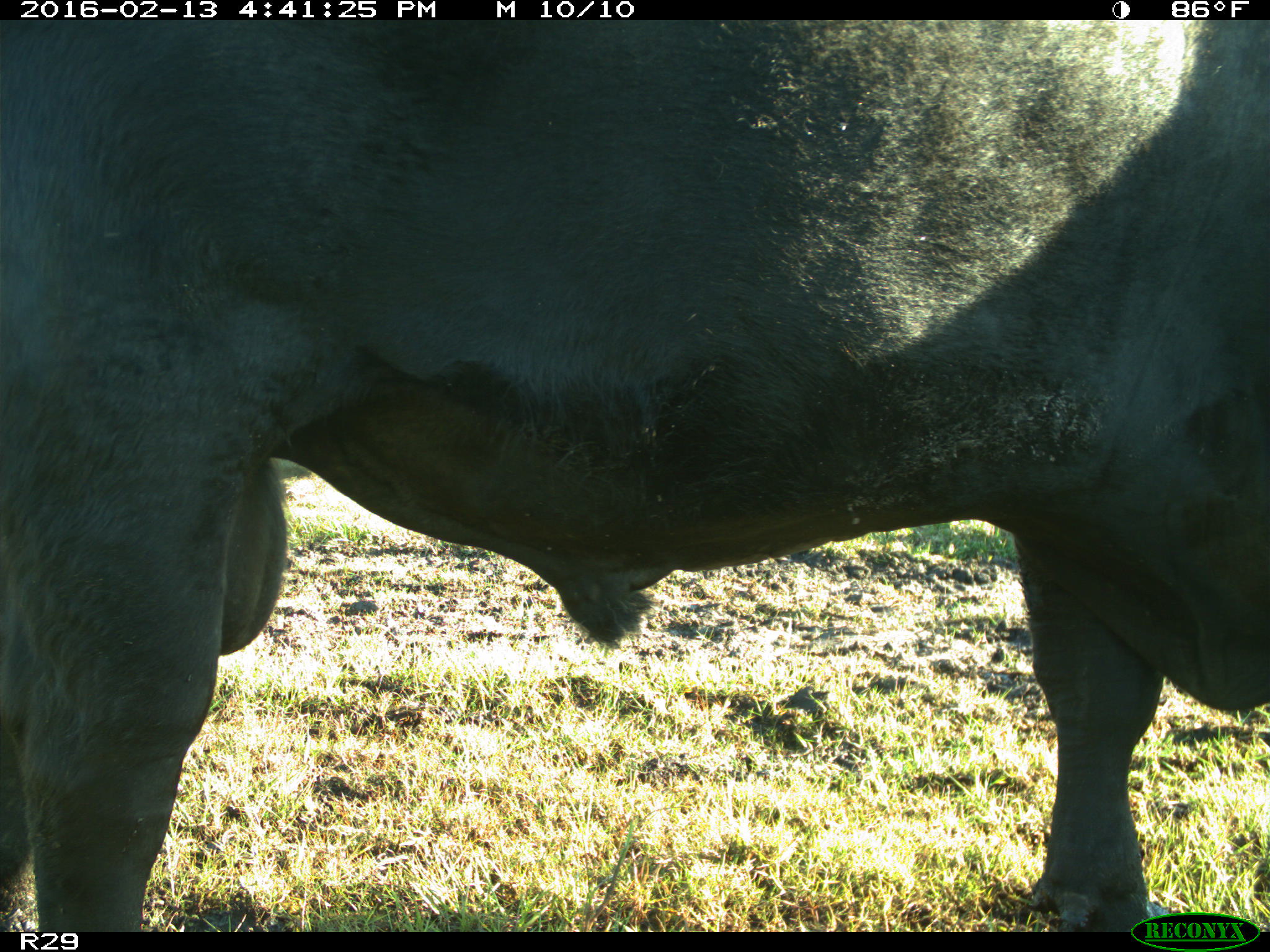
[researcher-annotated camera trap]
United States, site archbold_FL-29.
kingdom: Animalia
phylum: Chordata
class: Mammalia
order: Artiodactyla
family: Bovidae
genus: Bos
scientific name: Bos taurus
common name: domestic cow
Bos taurus (domestic cow).